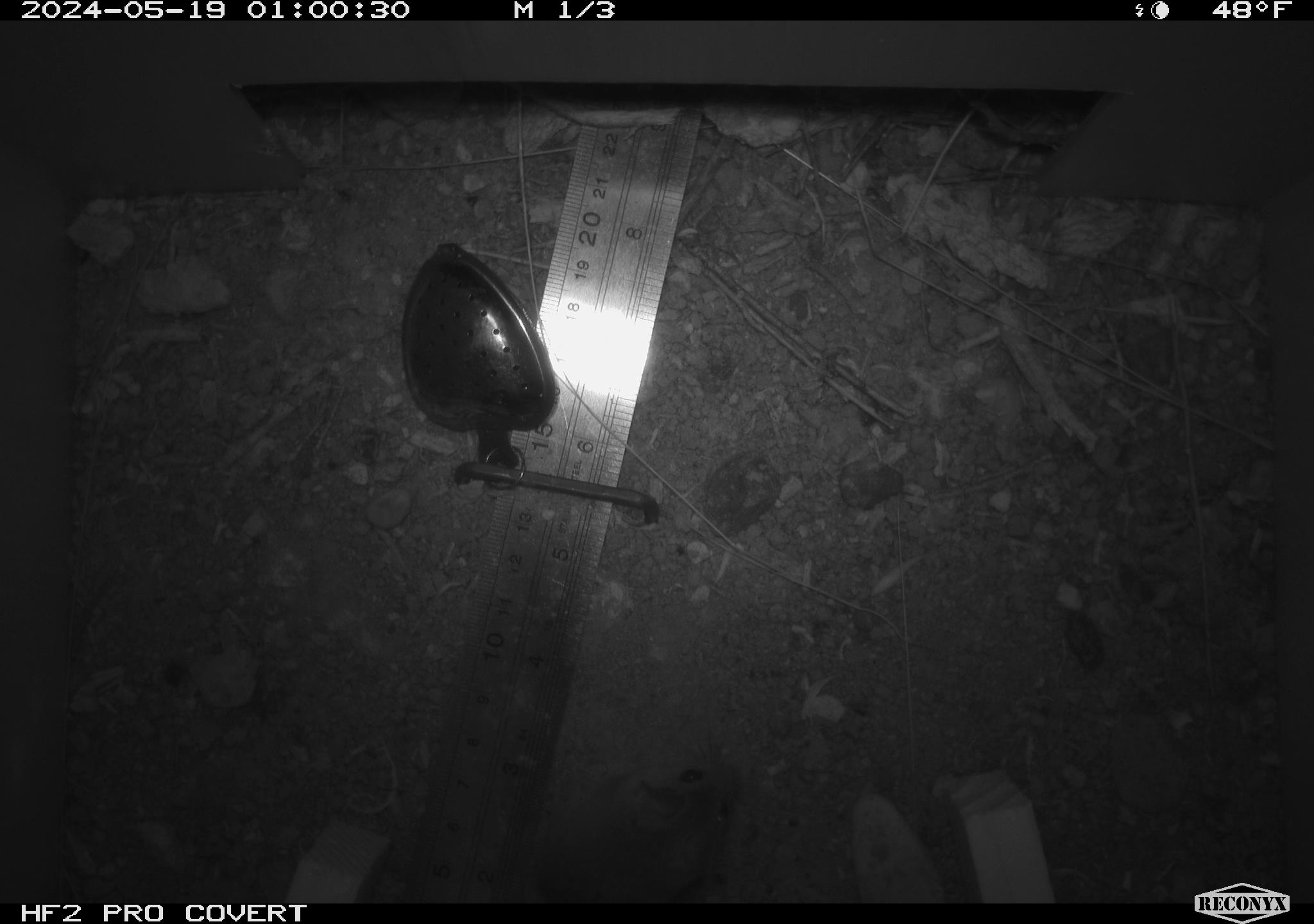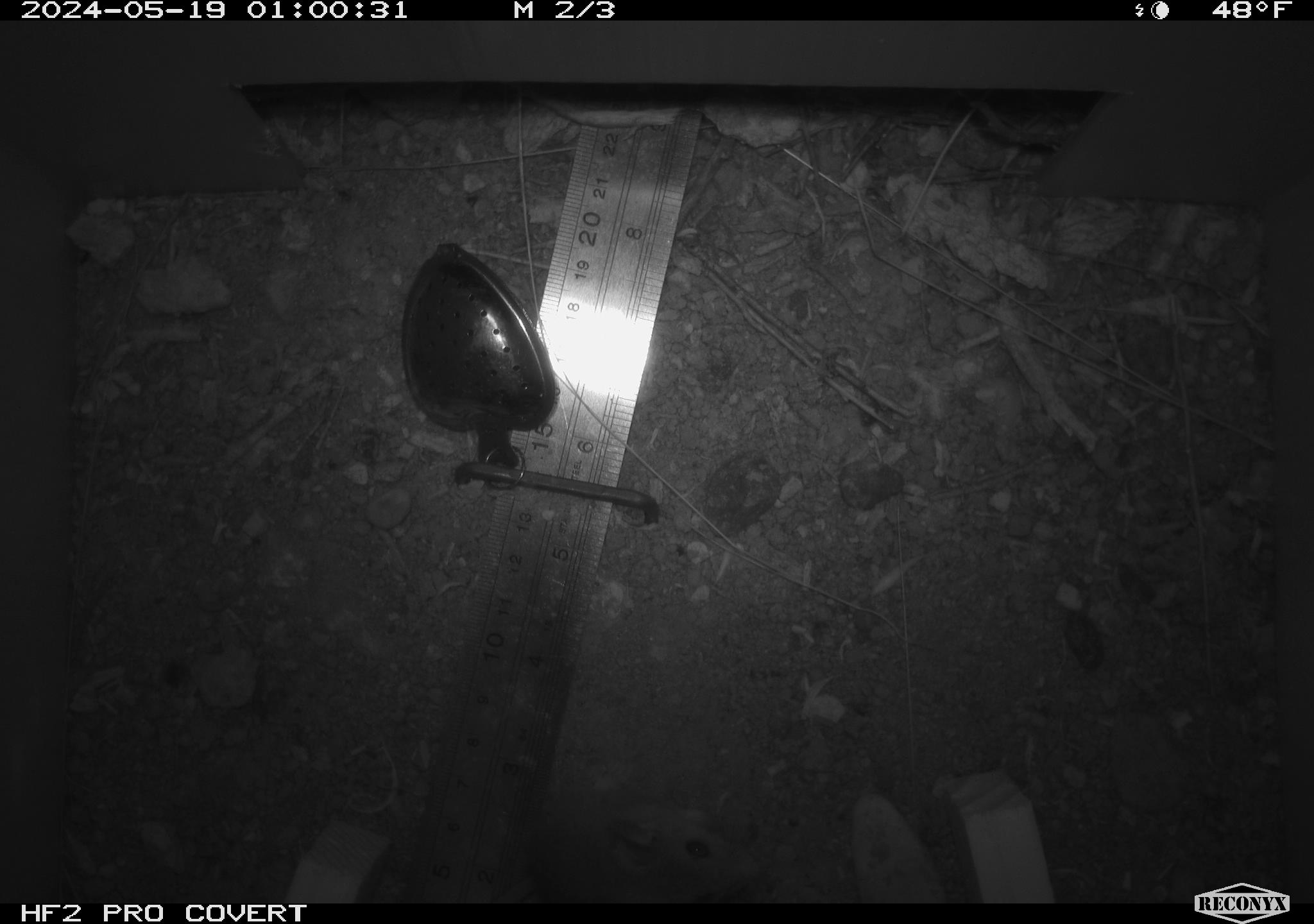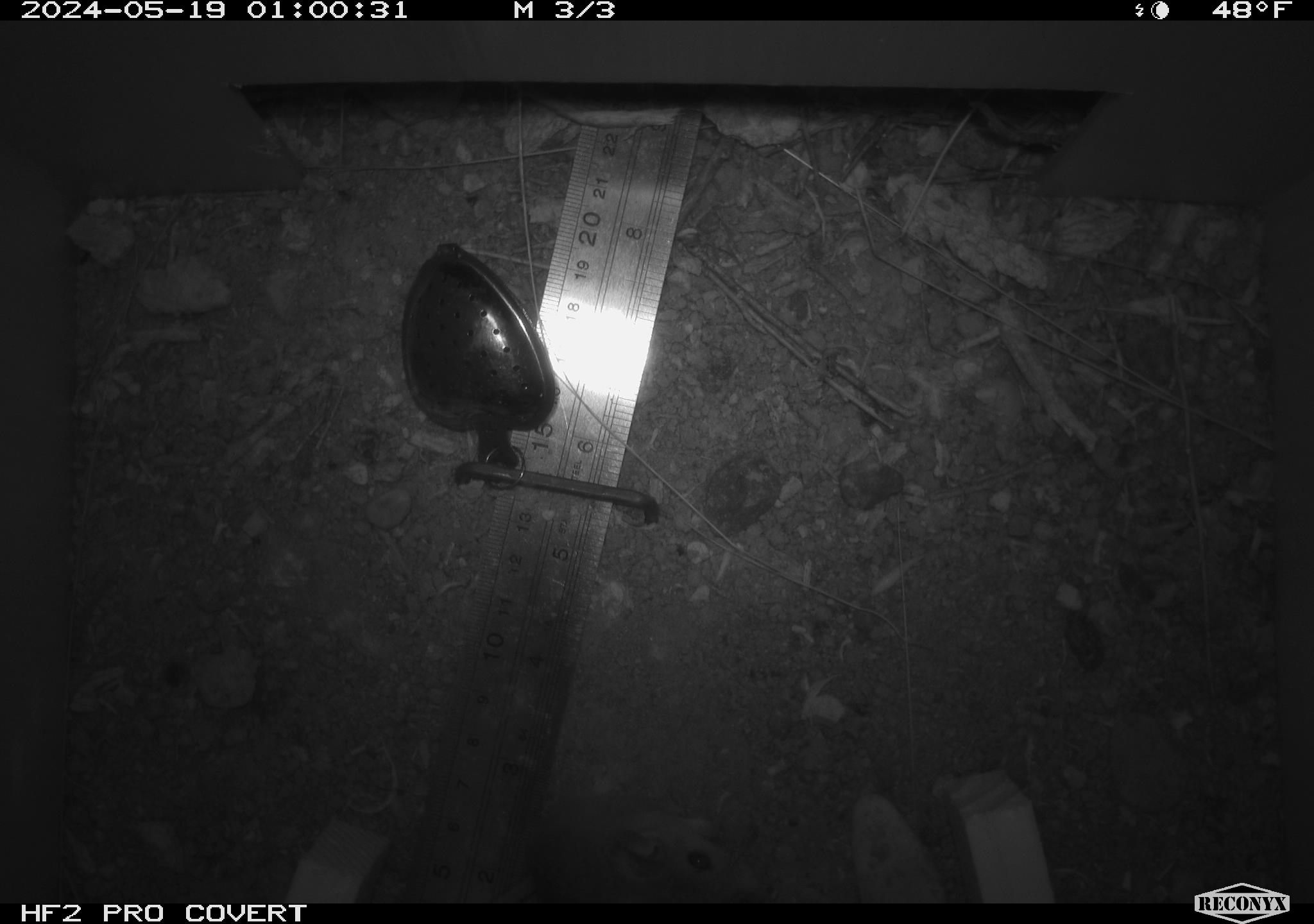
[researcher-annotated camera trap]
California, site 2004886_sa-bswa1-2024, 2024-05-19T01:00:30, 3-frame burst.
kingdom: Animalia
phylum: Chordata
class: Mammalia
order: Rodentia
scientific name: Rodentia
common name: mouse species